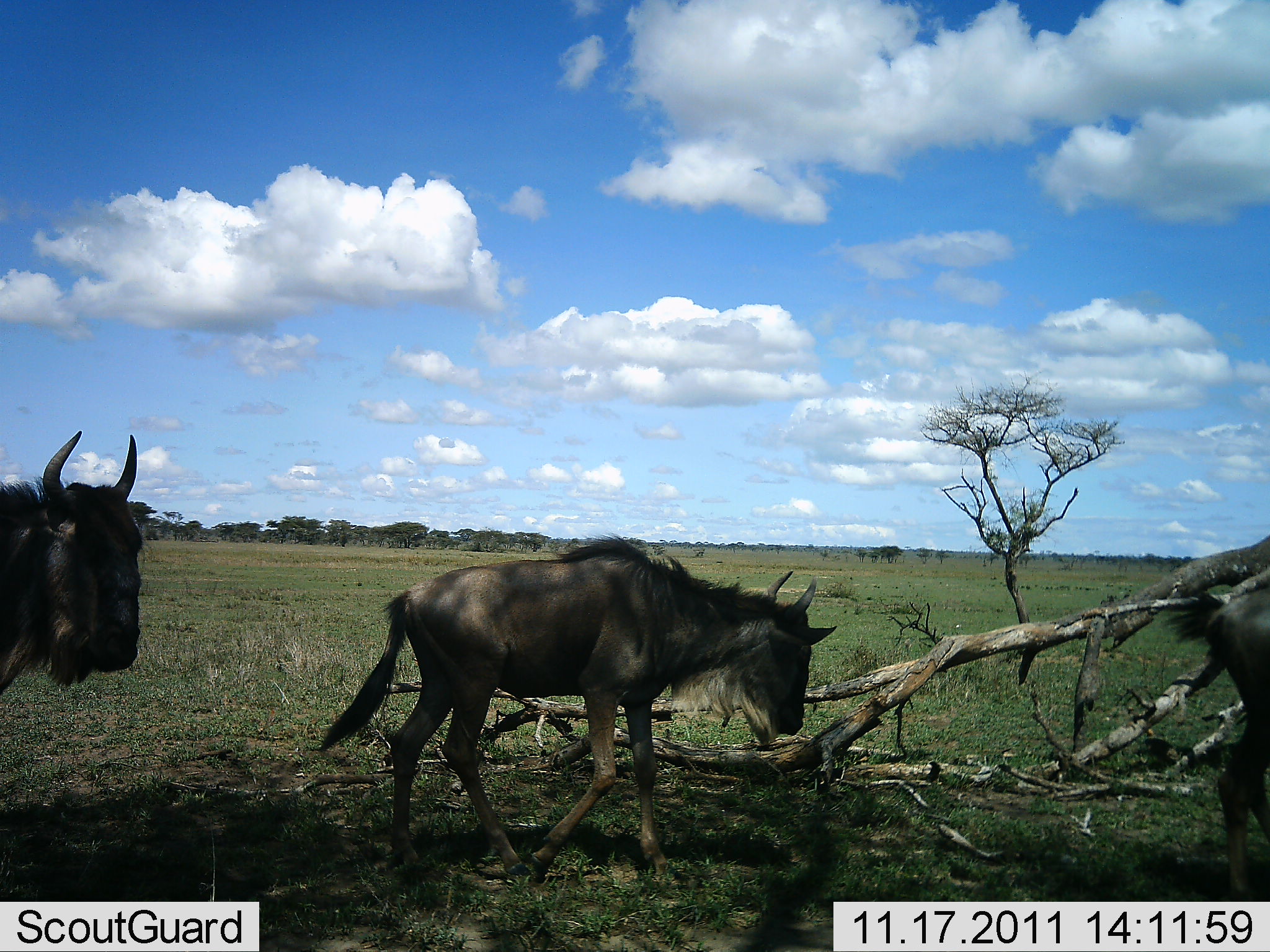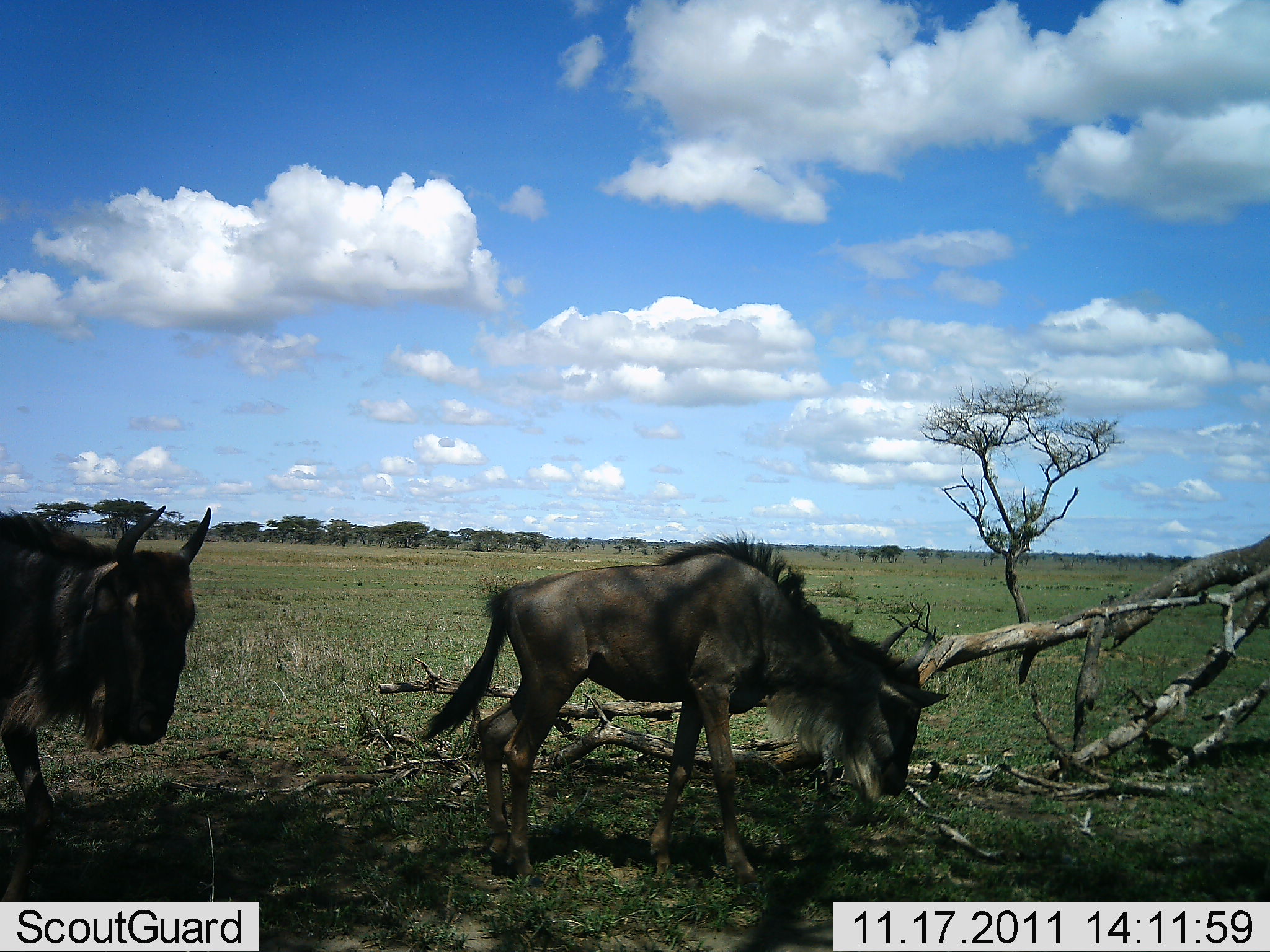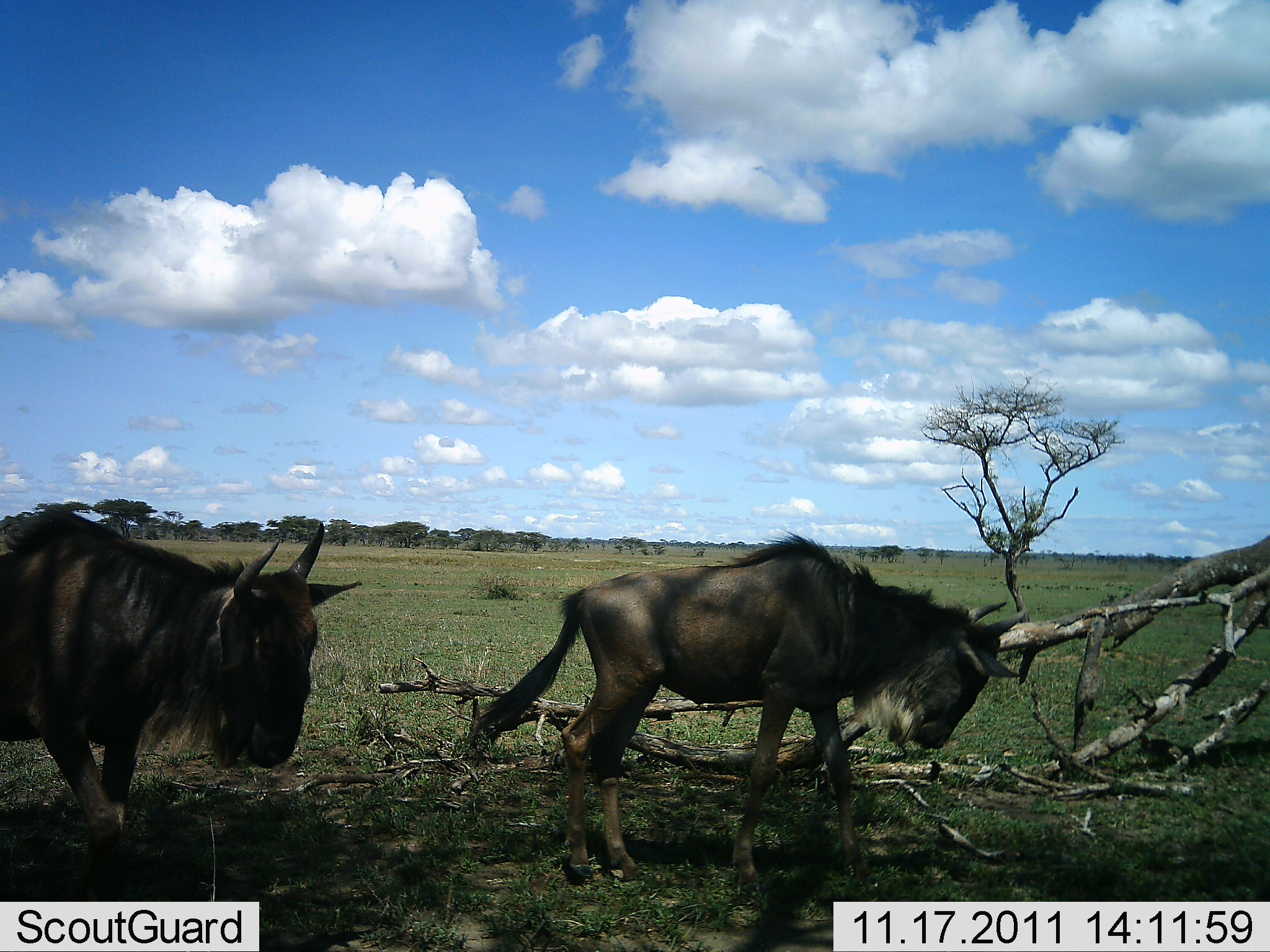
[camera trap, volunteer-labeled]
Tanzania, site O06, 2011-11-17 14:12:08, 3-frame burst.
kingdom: Animalia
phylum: Chordata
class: Mammalia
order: Artiodactyla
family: Bovidae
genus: Connochaetes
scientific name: Connochaetes taurinus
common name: blue wildebeest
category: wildebeest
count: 3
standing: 17%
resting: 0%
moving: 83%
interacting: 0%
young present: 17%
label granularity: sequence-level